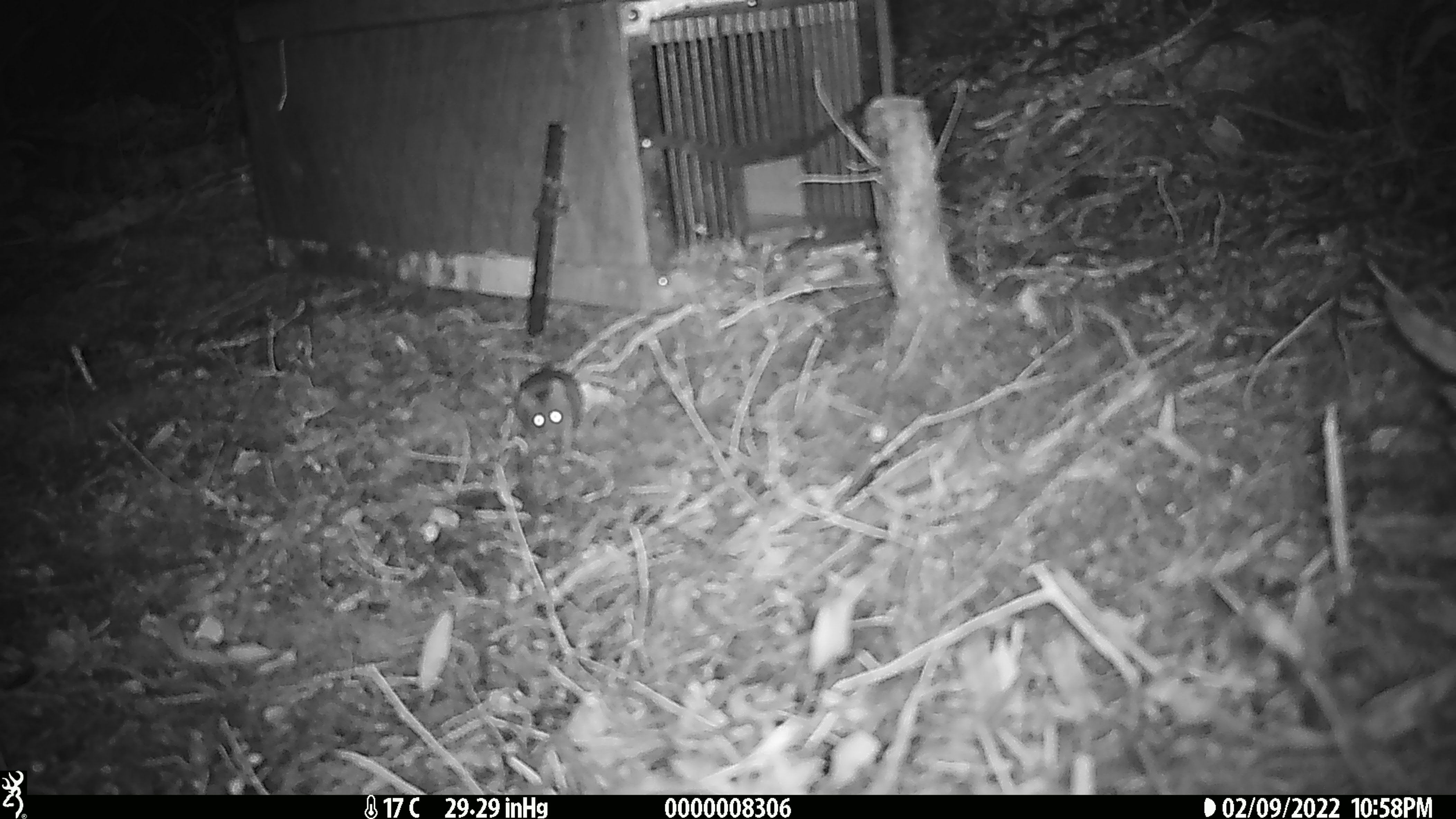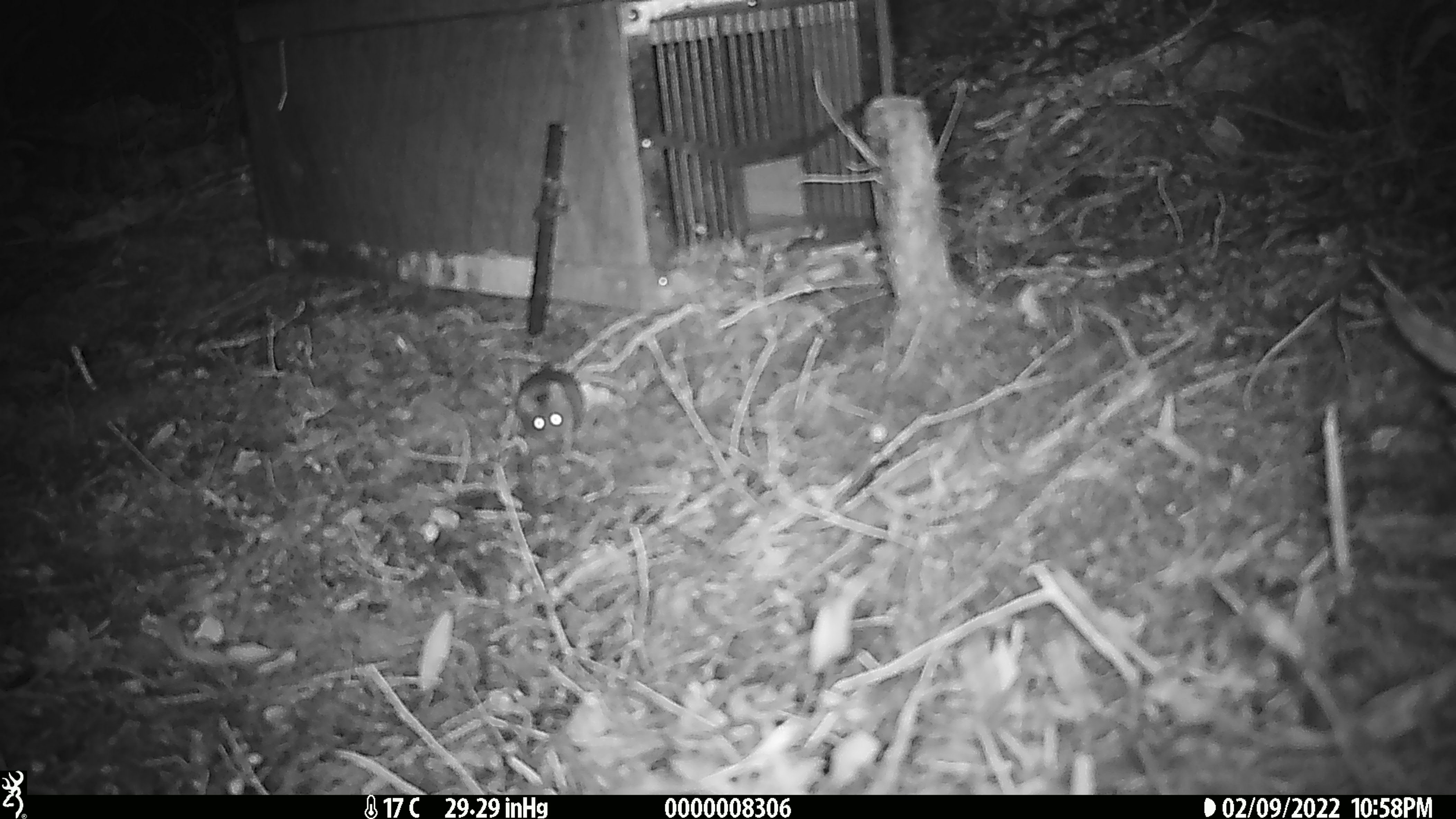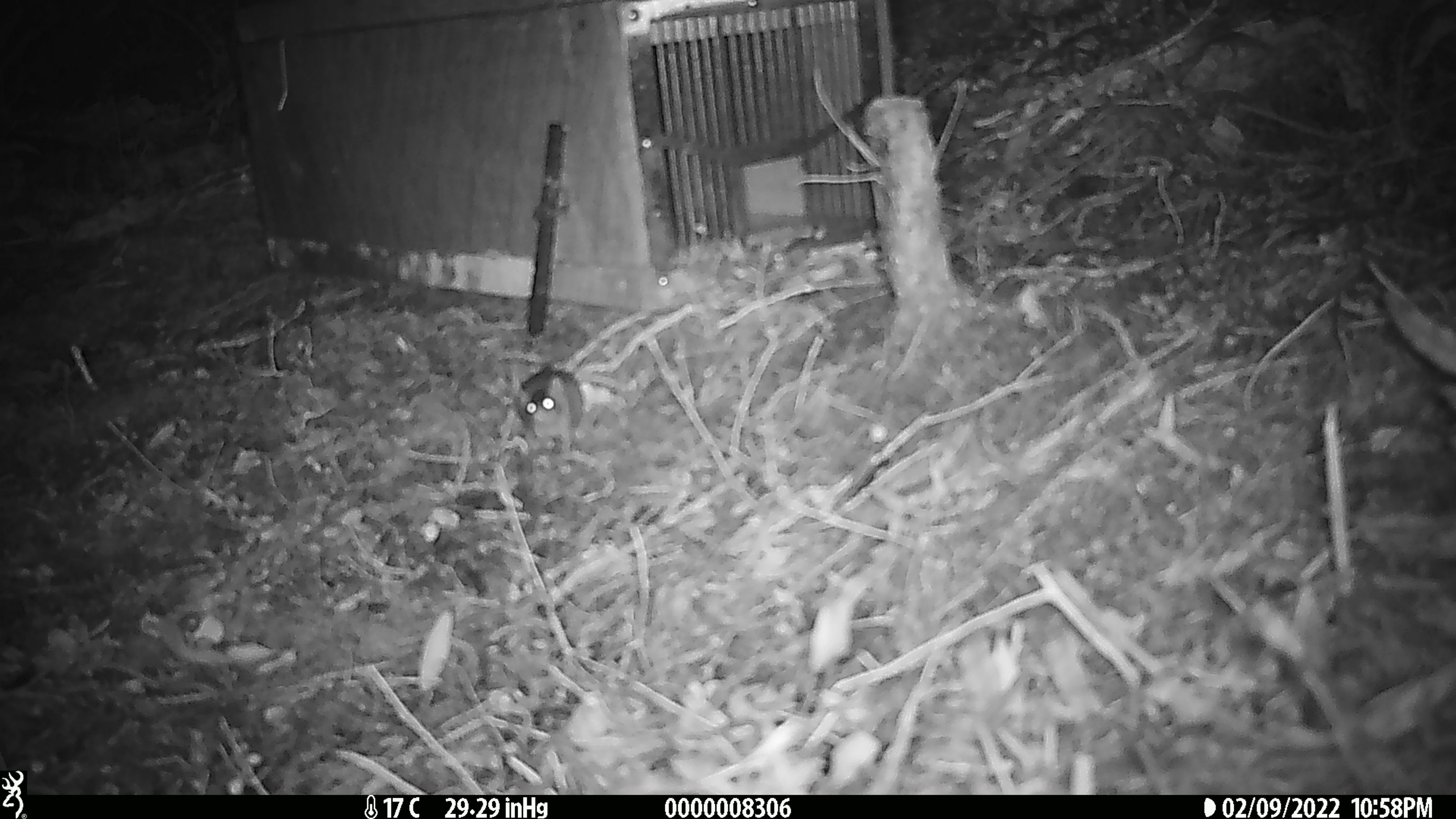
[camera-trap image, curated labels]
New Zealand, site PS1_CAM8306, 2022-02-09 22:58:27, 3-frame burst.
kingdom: Animalia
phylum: Chordata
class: Mammalia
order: Rodentia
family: Muridae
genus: Mus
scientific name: Mus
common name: mouse